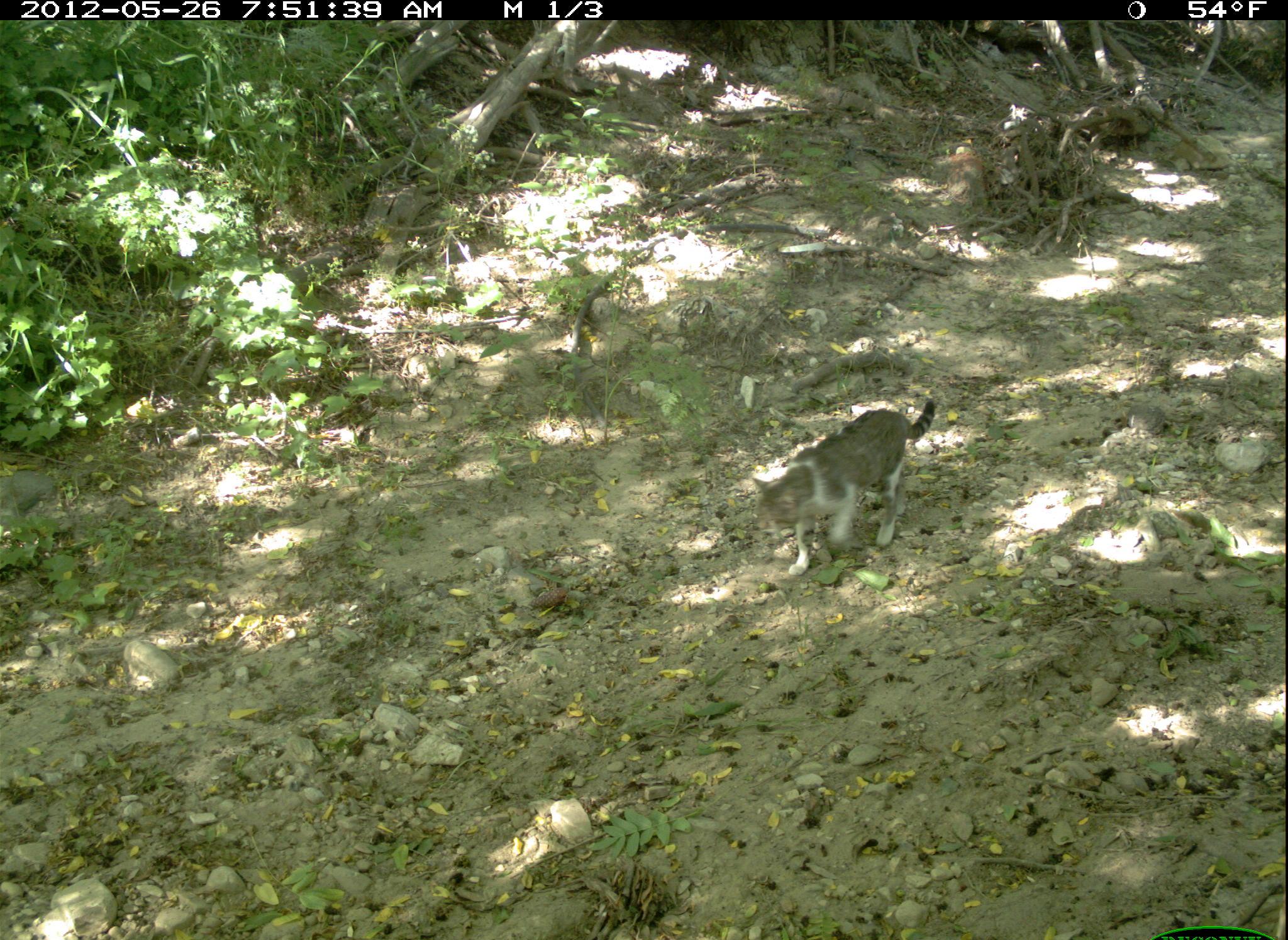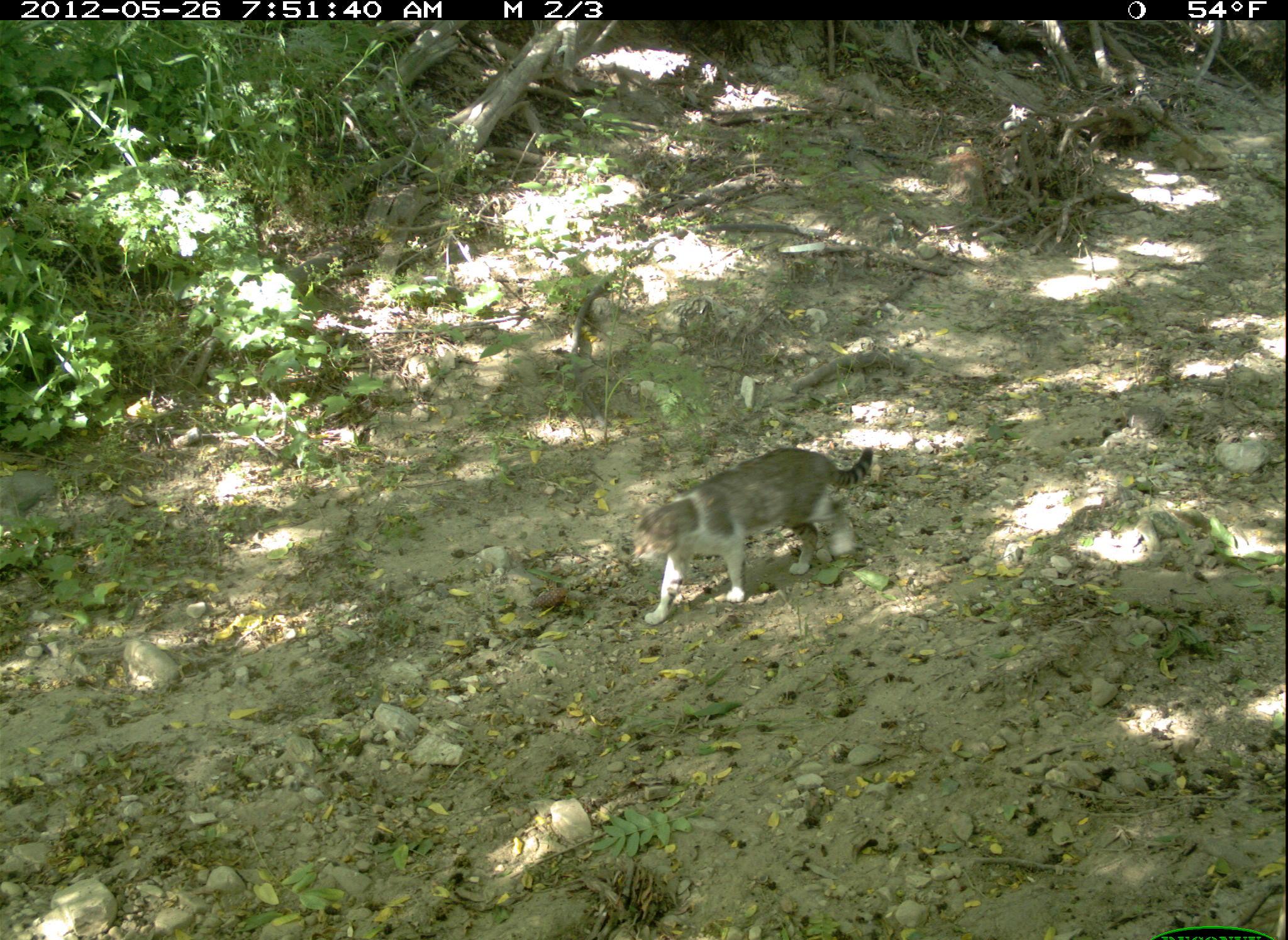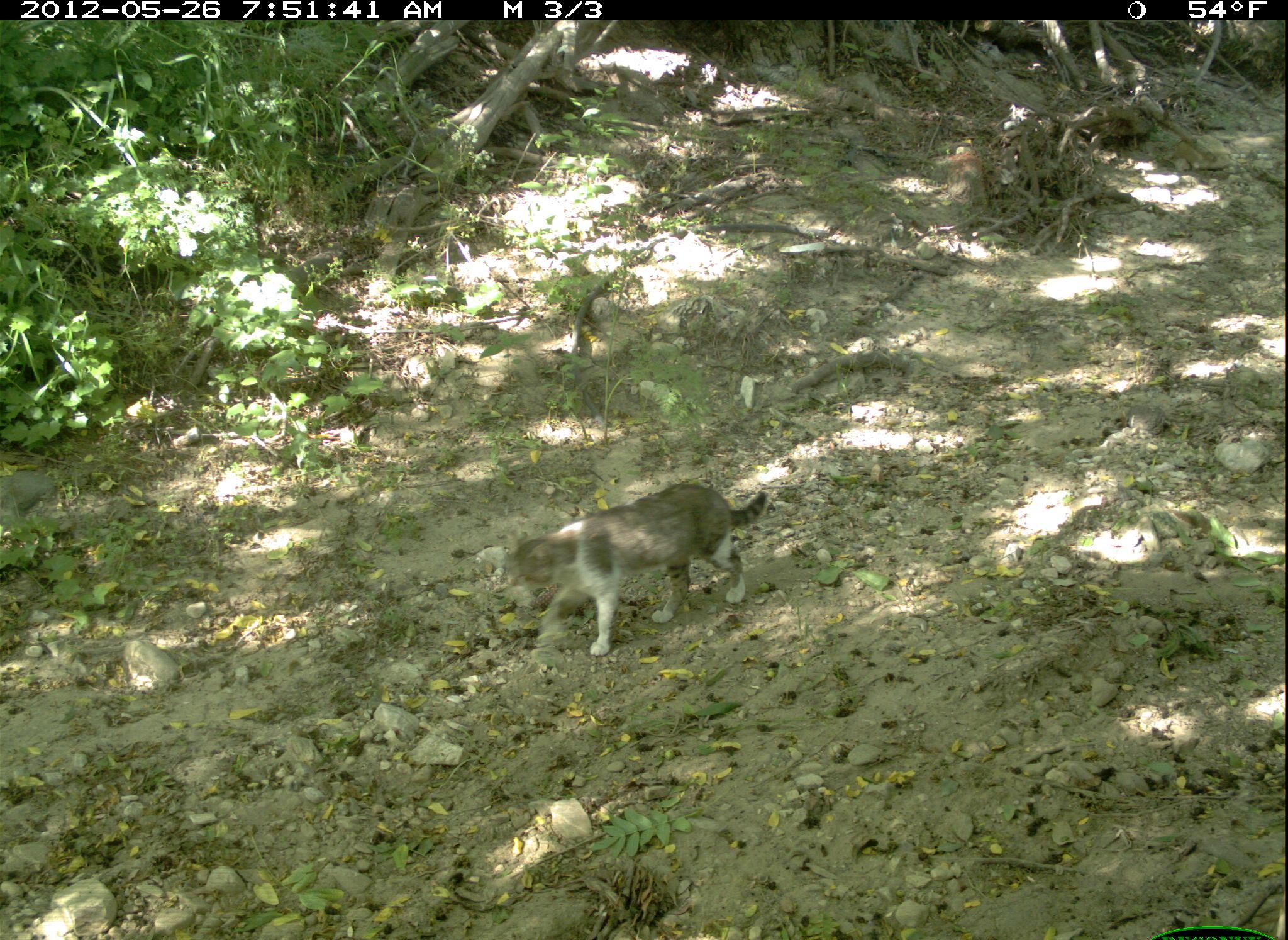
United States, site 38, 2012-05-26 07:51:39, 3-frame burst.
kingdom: Animalia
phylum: Chordata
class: Mammalia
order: Carnivora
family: Felidae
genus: Felis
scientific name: Felis catus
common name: cat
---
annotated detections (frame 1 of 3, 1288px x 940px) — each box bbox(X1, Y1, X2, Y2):
cat: bbox(741, 396, 956, 593)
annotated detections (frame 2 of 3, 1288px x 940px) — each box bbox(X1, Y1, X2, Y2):
cat: bbox(620, 440, 884, 635)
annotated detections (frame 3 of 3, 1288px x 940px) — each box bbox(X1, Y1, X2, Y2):
cat: bbox(501, 482, 784, 664)